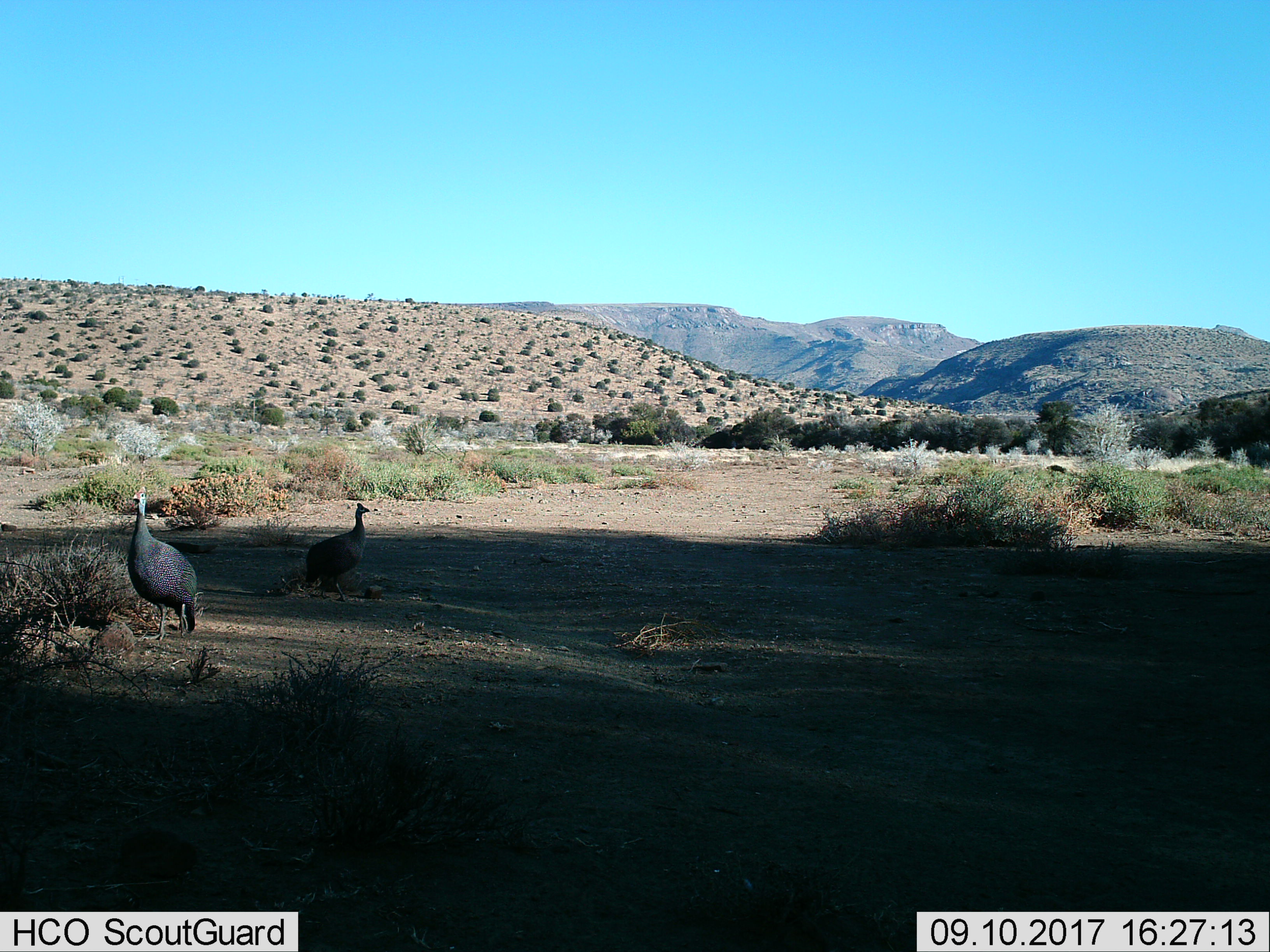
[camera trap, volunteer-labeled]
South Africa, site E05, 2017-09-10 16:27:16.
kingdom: Animalia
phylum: Chordata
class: Aves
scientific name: Aves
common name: bird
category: birdother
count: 2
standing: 57%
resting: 0%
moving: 43%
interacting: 0%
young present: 0%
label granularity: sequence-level